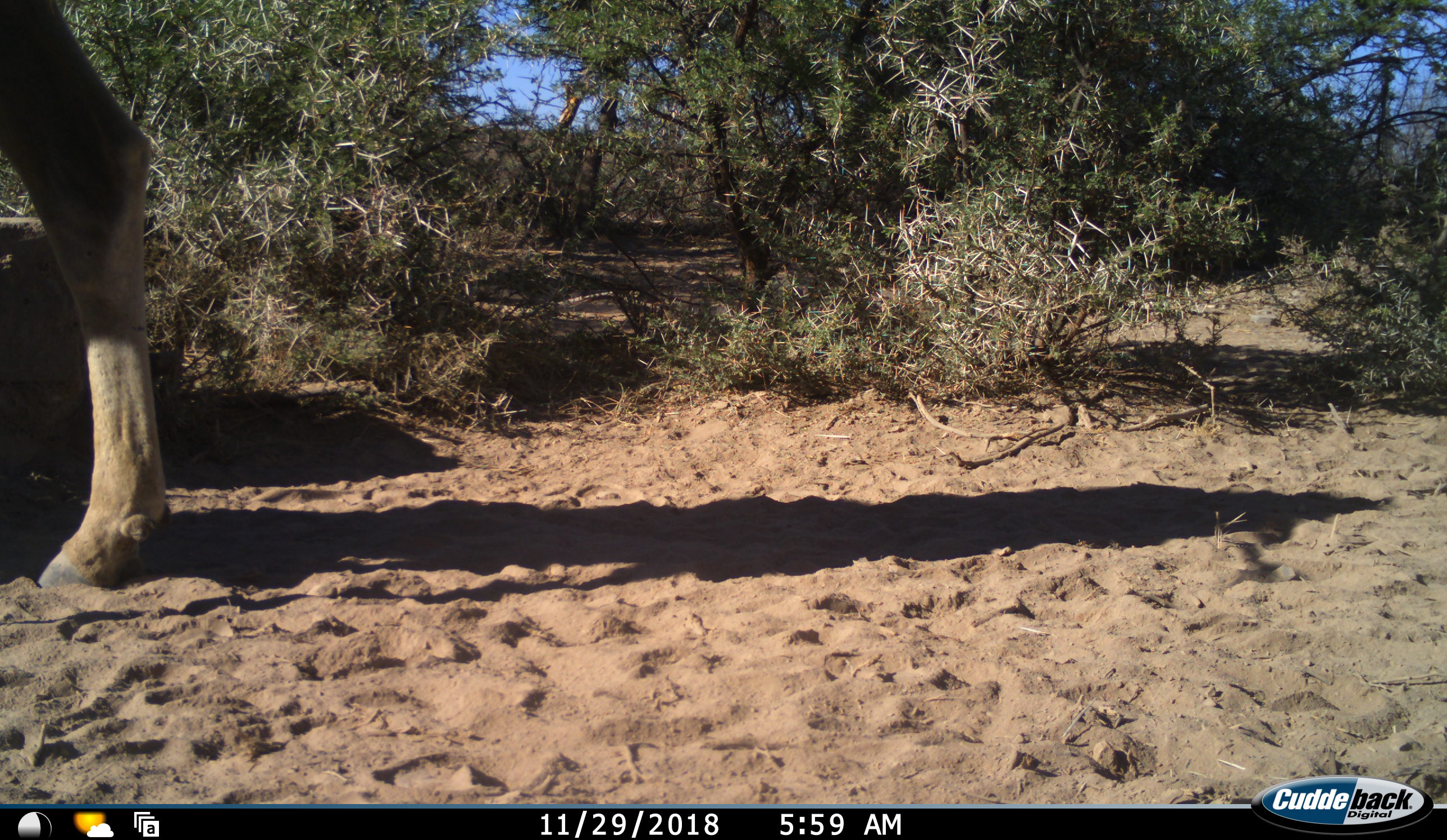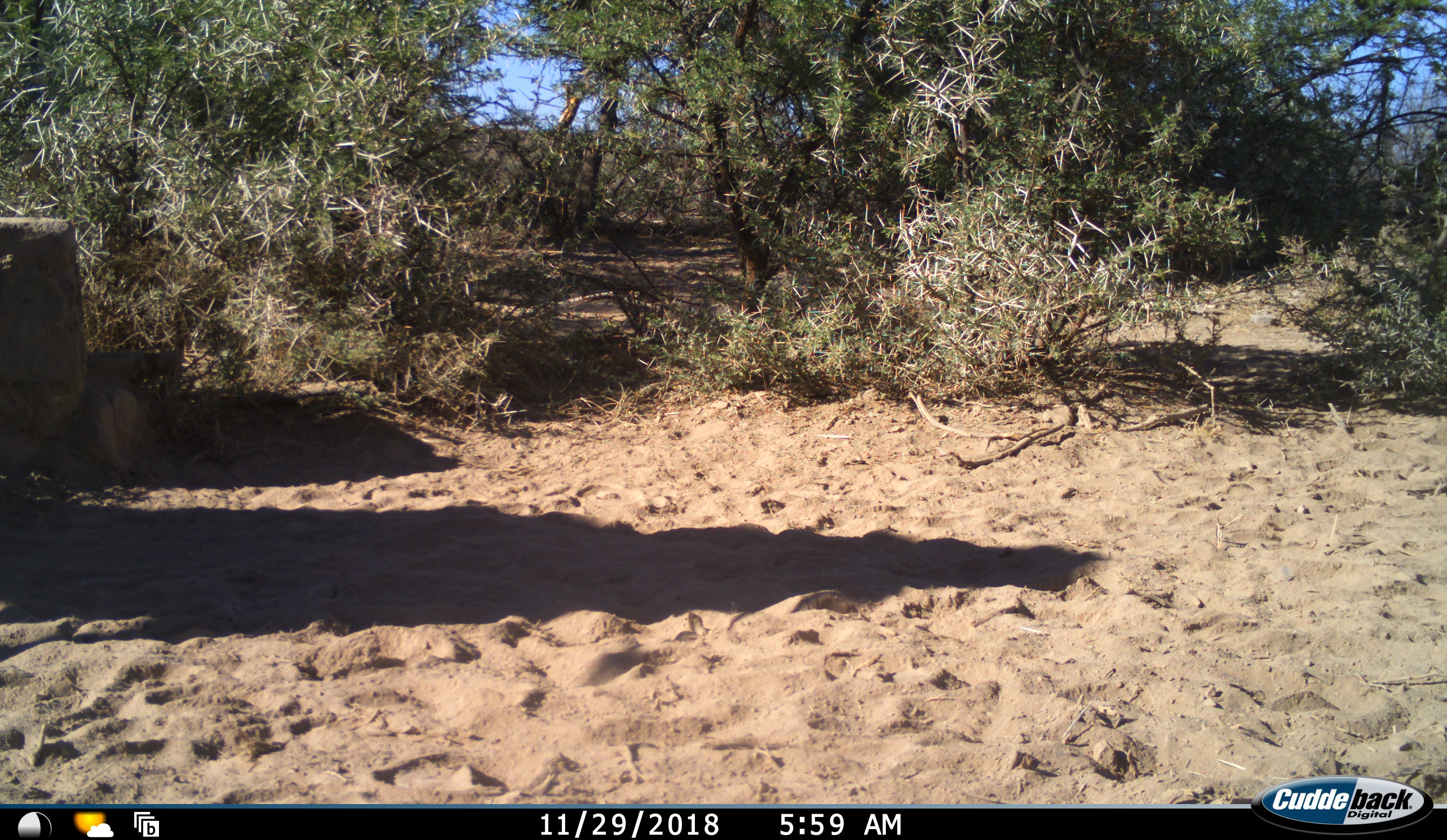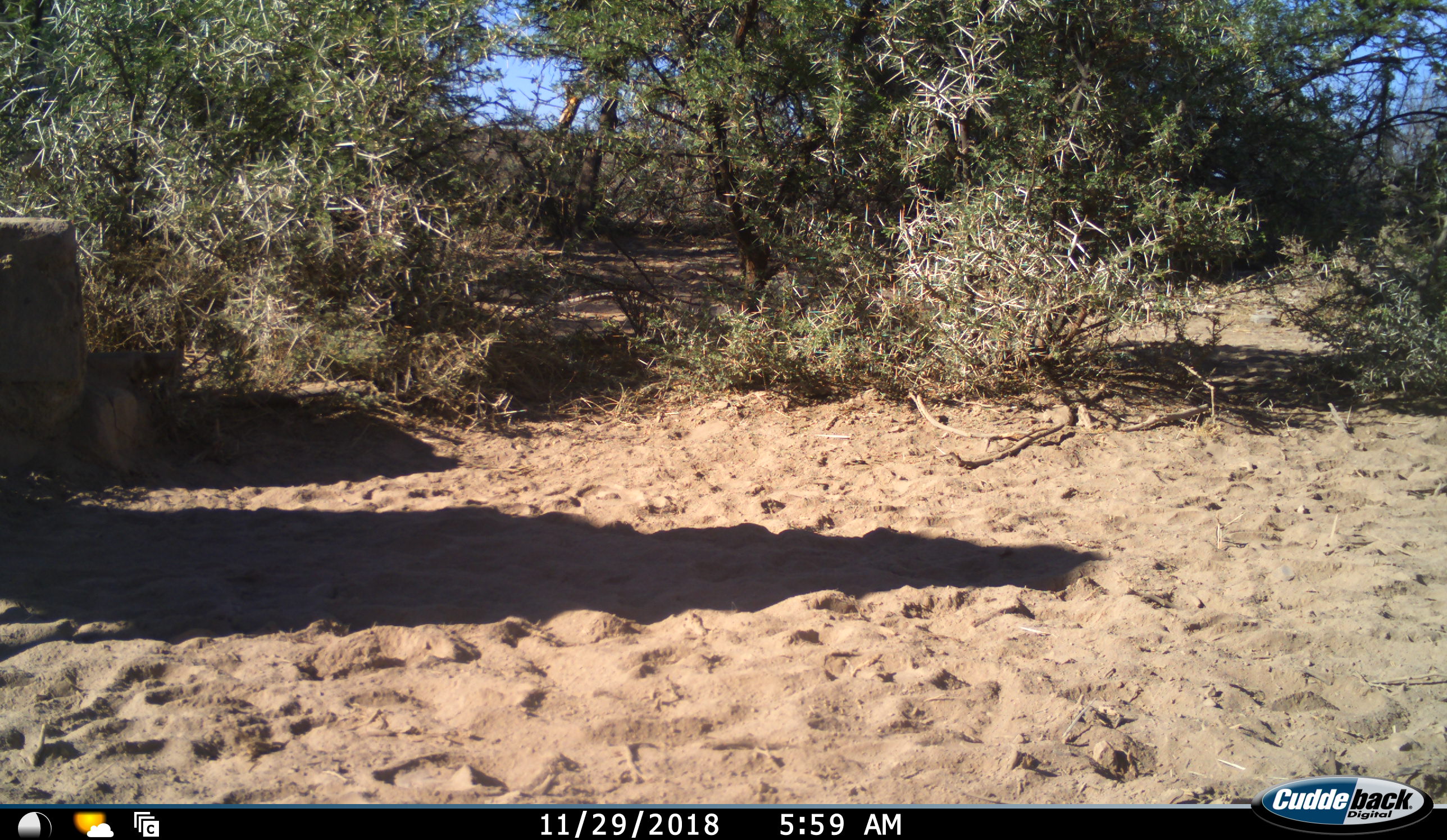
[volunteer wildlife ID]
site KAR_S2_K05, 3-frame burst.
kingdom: Animalia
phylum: Chordata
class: Mammalia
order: Artiodactyla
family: Bovidae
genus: Tragelaphus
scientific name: Tragelaphus oryx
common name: eland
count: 1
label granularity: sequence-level